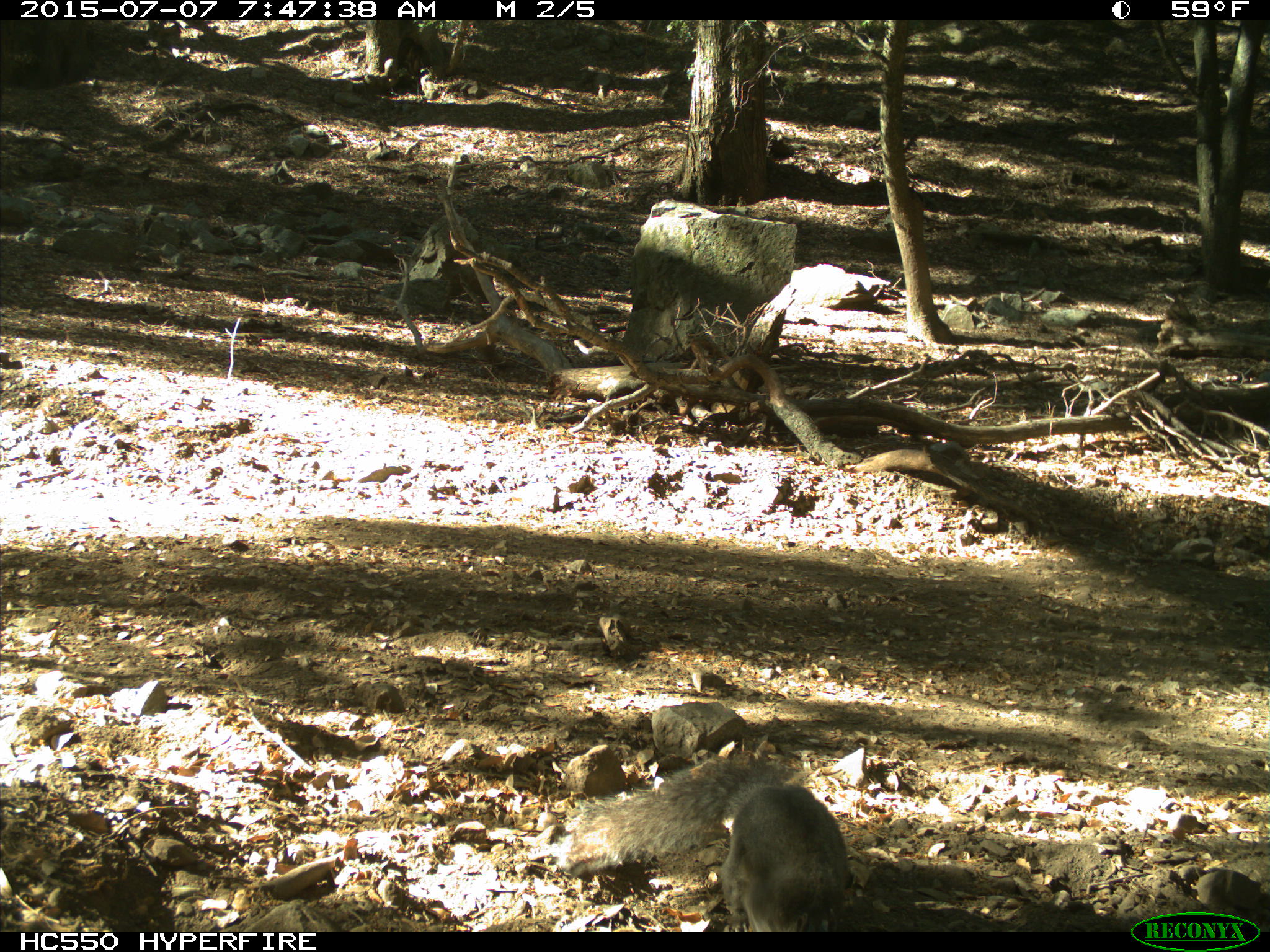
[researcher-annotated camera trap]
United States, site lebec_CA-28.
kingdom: Animalia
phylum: Chordata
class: Mammalia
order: Rodentia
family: Sciuridae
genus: Sciurus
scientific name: Sciurus carolinensis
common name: eastern gray squirrel